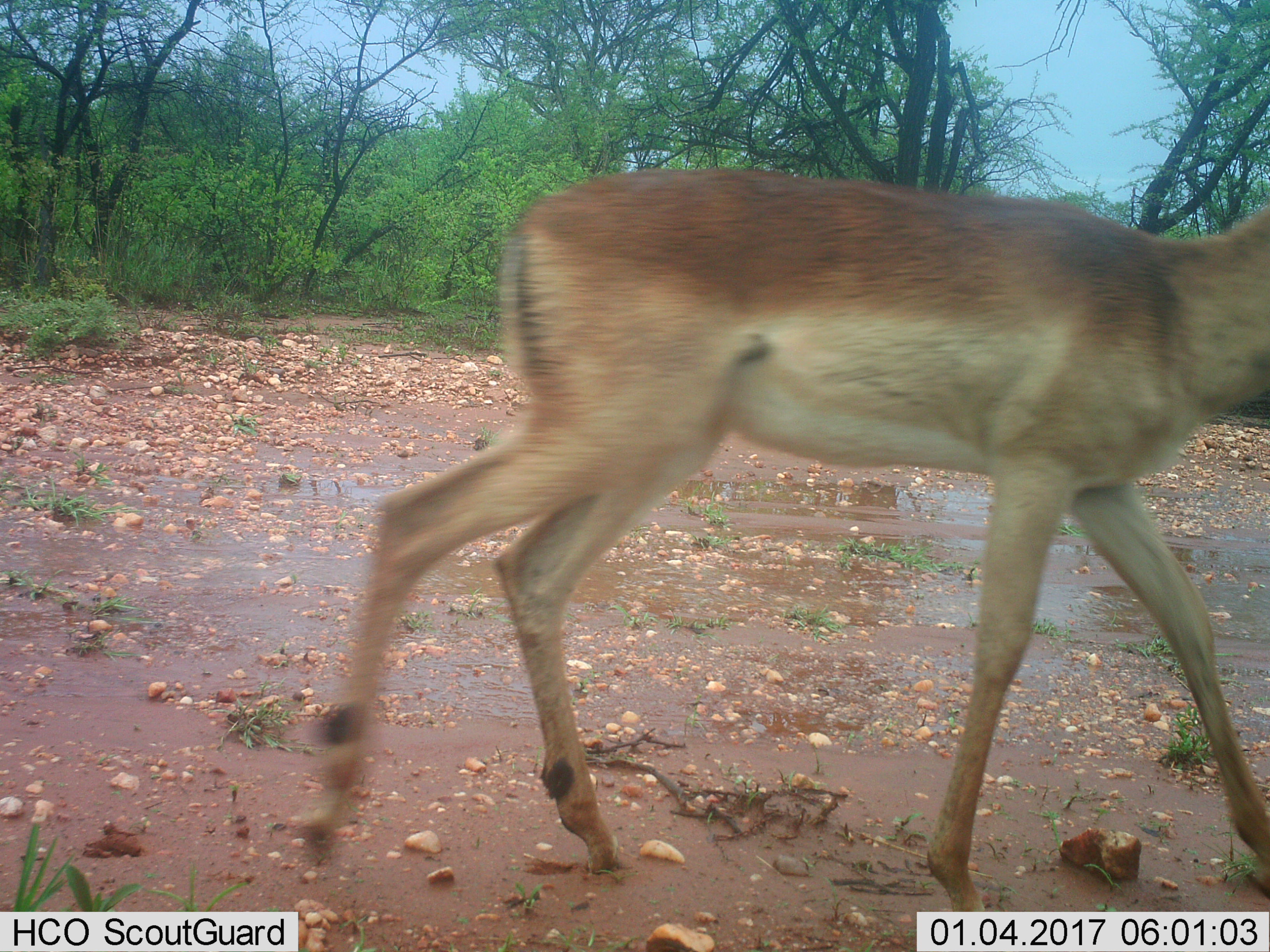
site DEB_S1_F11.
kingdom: Animalia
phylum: Chordata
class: Mammalia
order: Artiodactyla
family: Bovidae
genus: Aepyceros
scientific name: Aepyceros melampus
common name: impala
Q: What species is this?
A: Impala (Aepyceros melampus).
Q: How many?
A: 1.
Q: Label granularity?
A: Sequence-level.